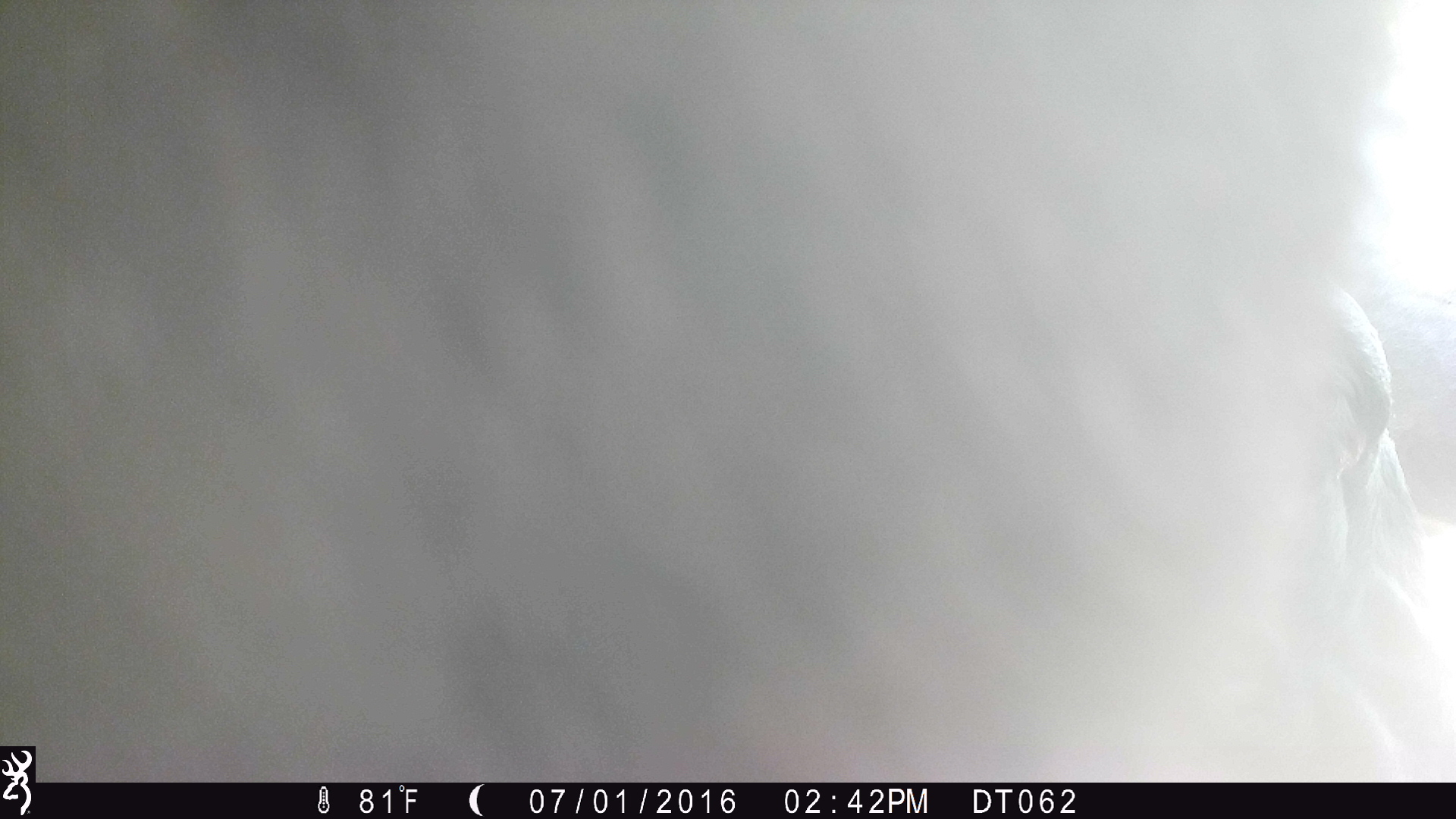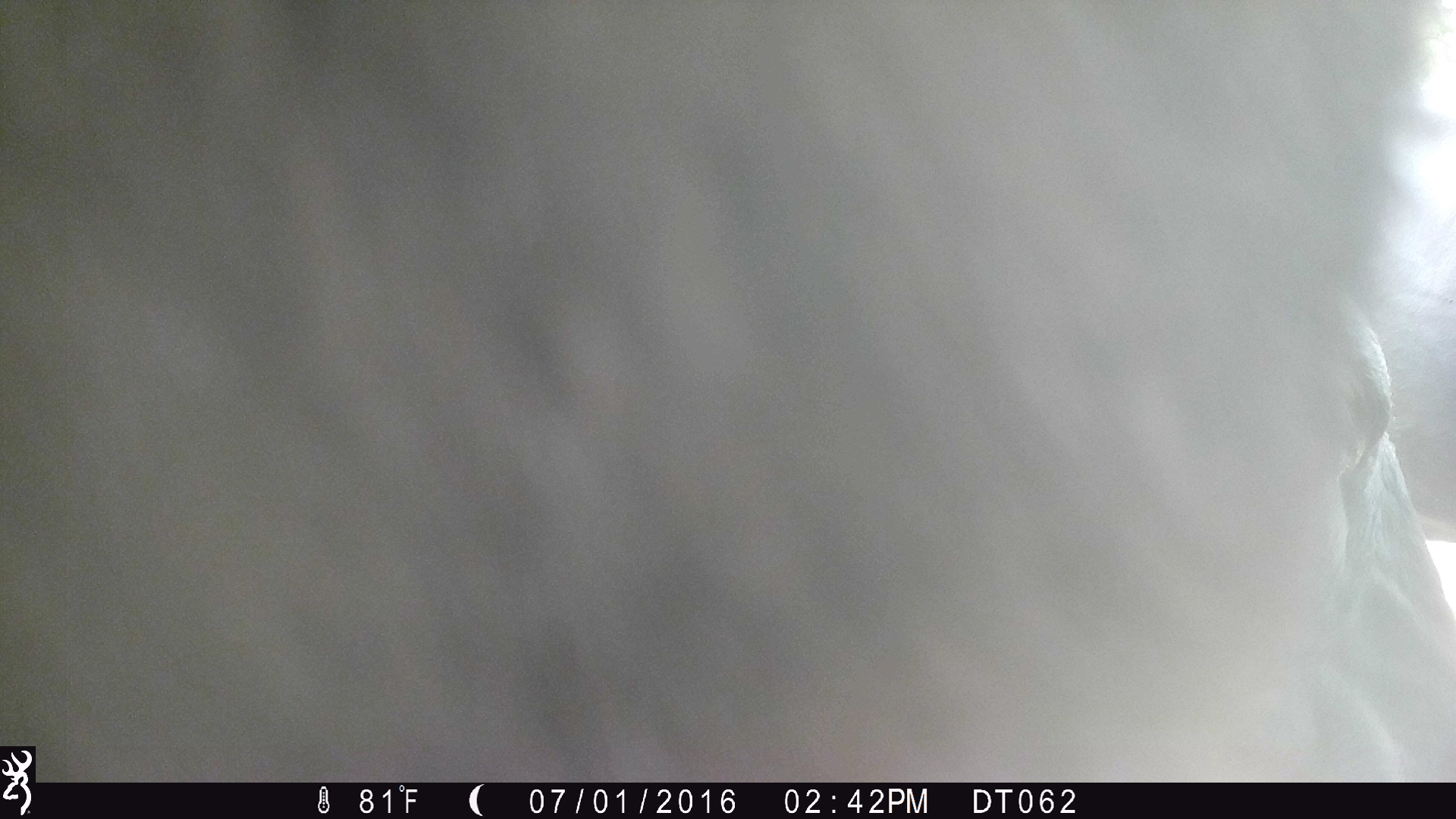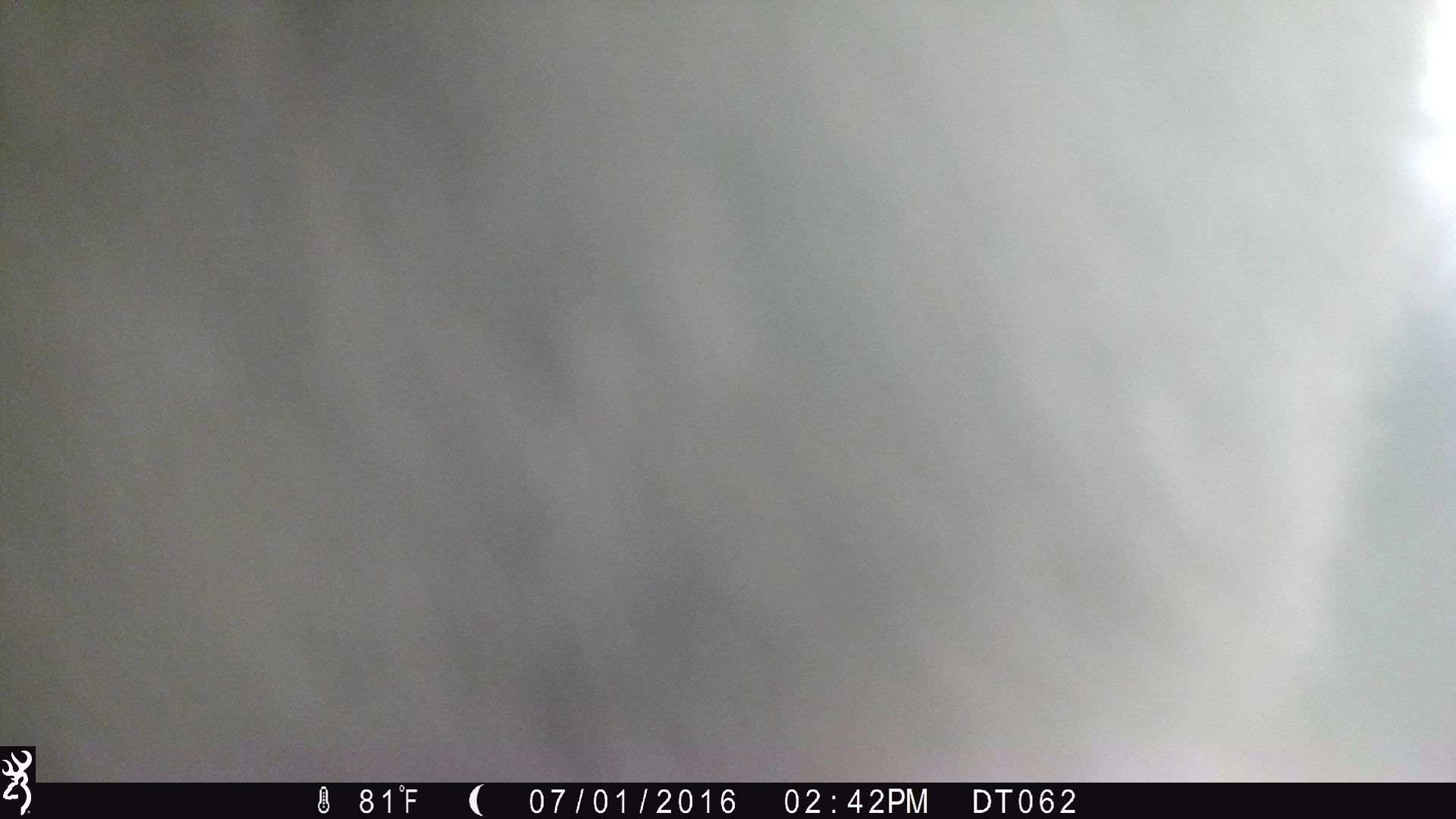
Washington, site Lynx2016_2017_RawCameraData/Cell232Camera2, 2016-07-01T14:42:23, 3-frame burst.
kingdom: Animalia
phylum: Chordata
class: Mammalia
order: Artiodactyla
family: Bovidae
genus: Bos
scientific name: Bos taurus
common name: domestic cattle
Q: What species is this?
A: Domestic cattle (Bos taurus).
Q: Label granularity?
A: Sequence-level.